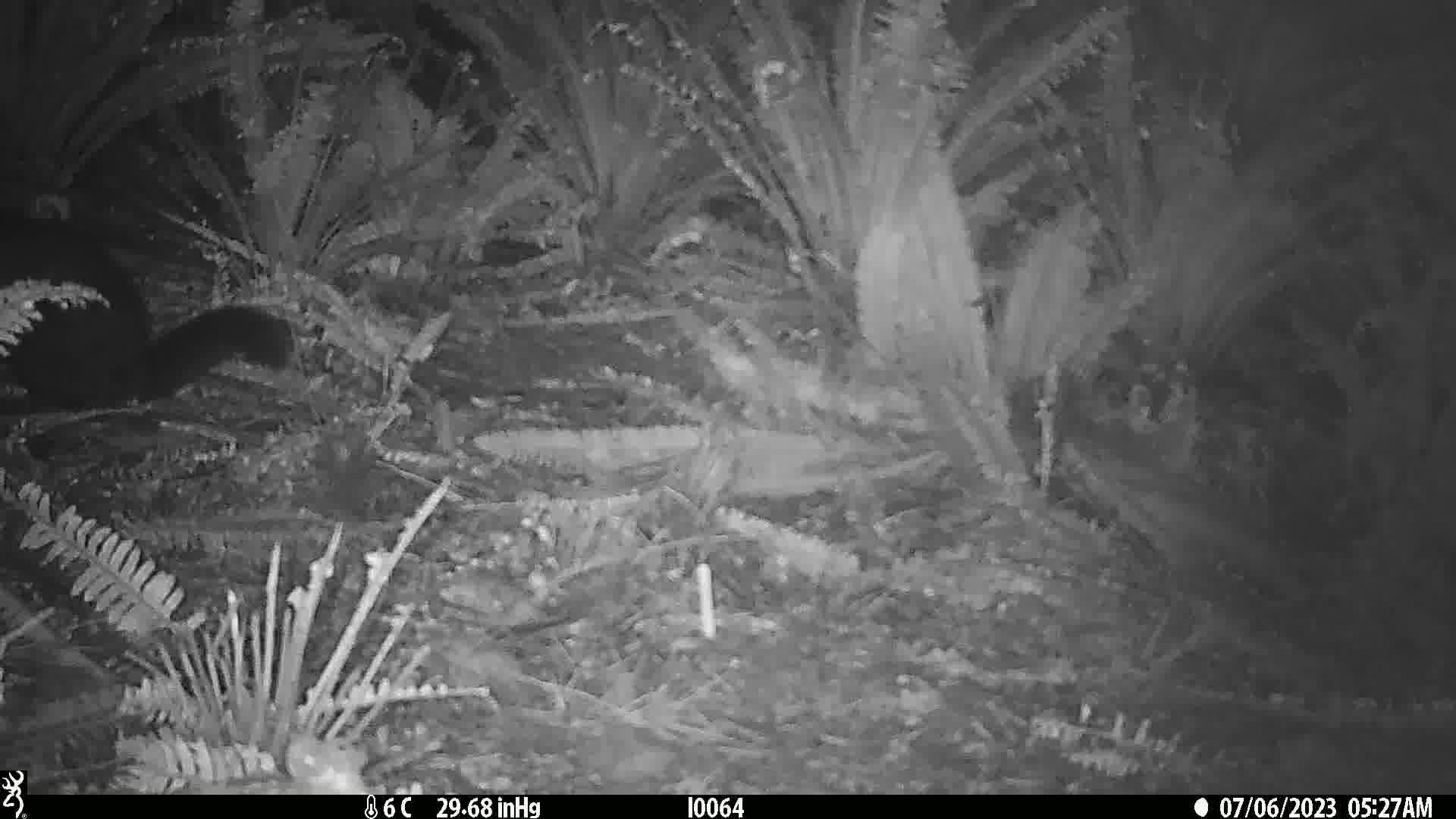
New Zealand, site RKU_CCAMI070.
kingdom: Animalia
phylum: Chordata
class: Mammalia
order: Diprotodontia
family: Phalangeridae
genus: Trichosurus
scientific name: Trichosurus vulpecula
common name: common brushtail possum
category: possum